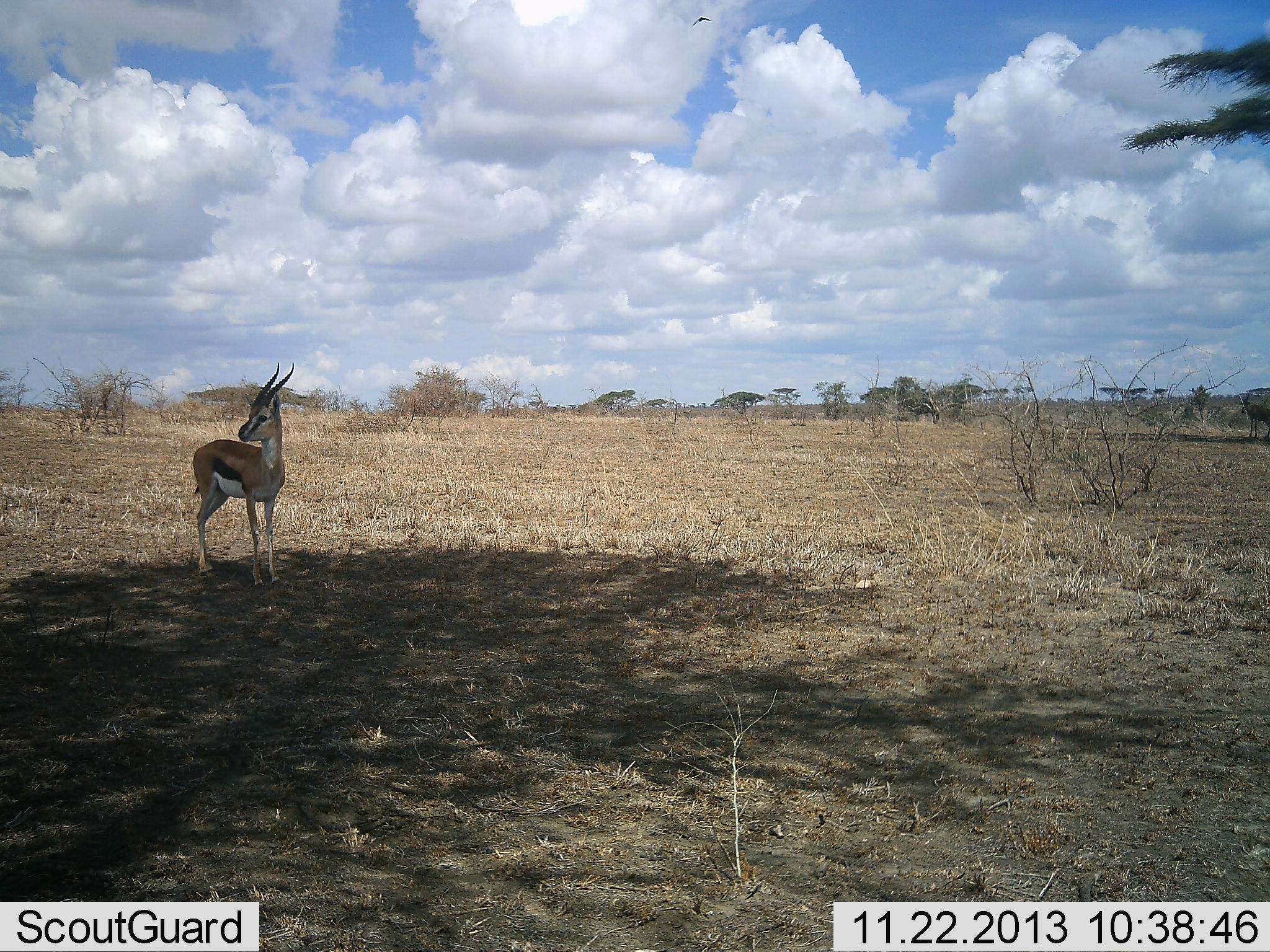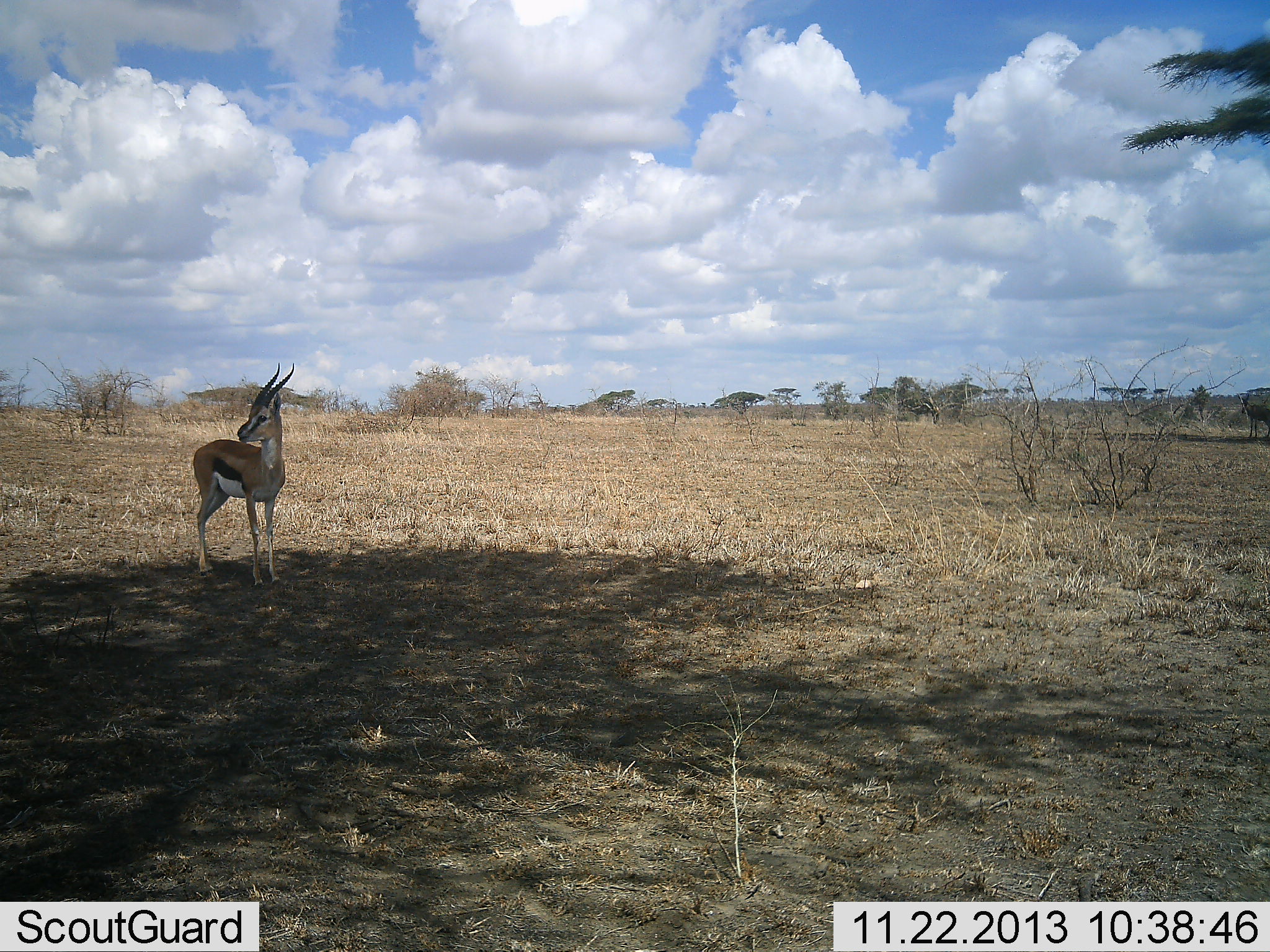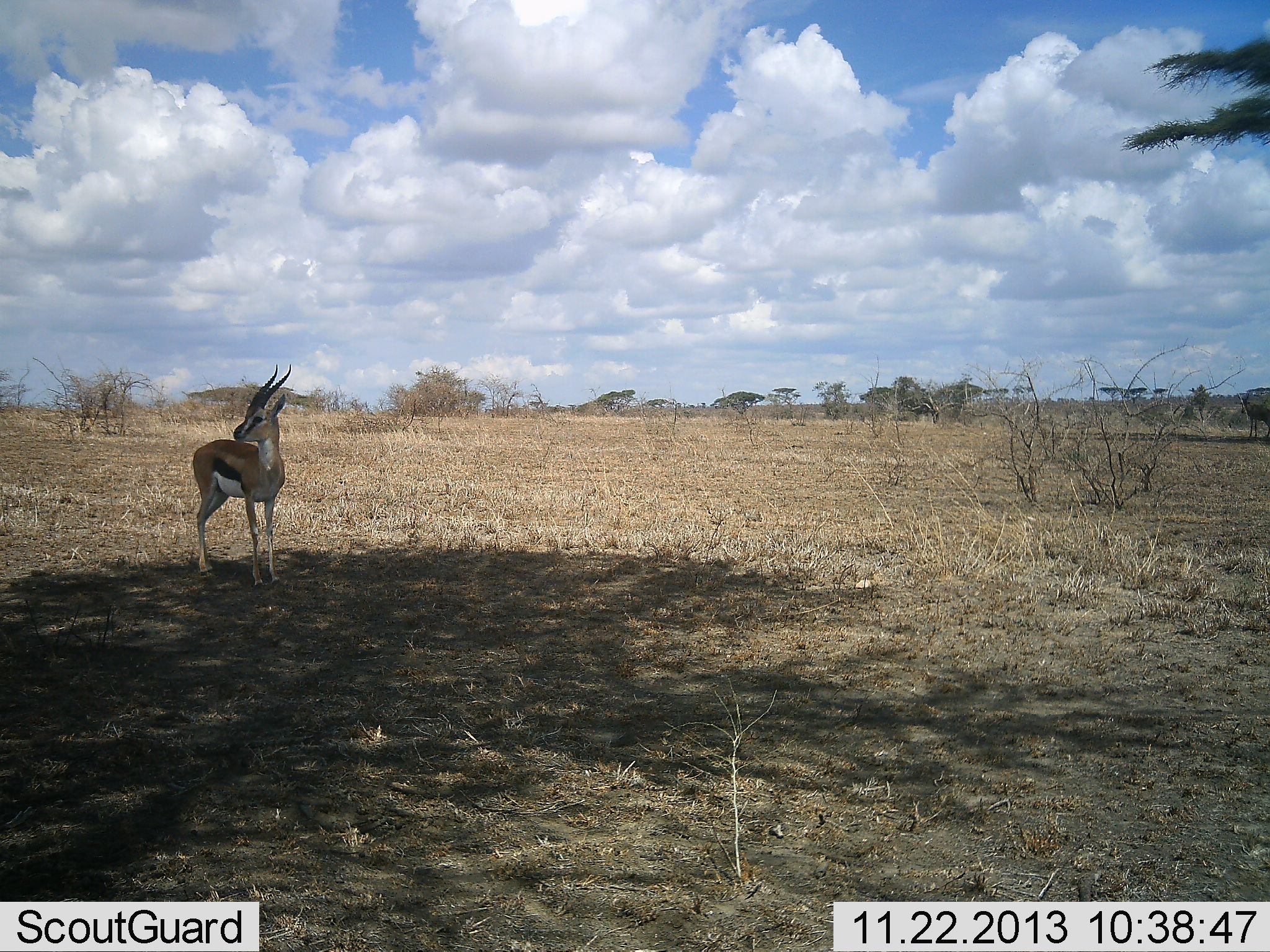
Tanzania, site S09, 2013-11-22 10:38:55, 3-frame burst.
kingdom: Animalia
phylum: Chordata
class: Mammalia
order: Artiodactyla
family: Bovidae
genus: Eudorcas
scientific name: Eudorcas thomsonii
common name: thomson's gazelle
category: gazellethomsons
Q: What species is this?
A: Gazellethomsons (thomson's gazelle) (Eudorcas thomsonii).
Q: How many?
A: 1.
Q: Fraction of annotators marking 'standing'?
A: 91%.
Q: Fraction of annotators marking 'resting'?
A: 0%.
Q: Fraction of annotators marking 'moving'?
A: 9%.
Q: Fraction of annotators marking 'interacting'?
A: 0%.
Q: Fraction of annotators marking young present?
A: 0%.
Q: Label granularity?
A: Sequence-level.